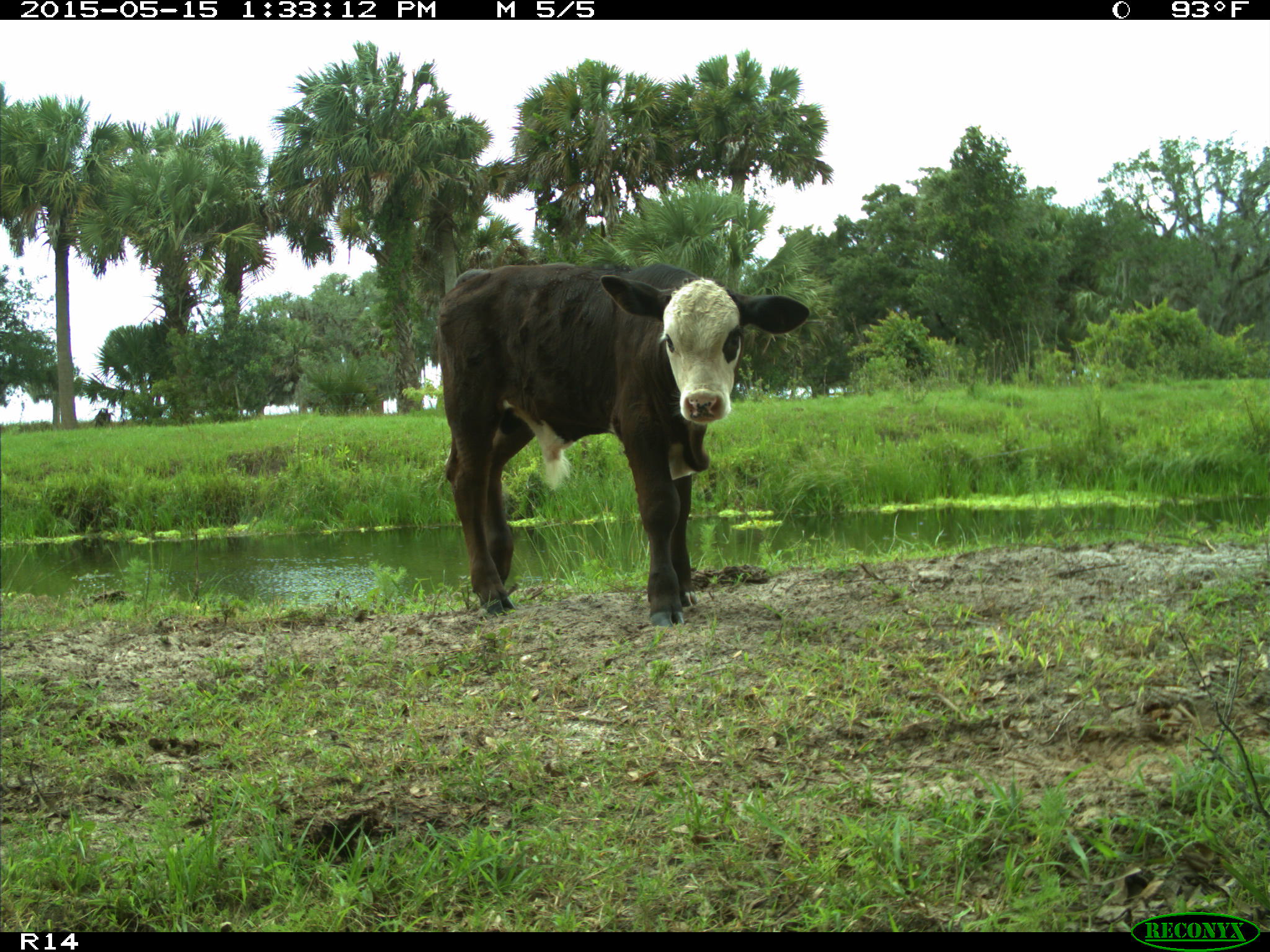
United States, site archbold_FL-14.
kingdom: Animalia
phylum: Chordata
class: Mammalia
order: Artiodactyla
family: Bovidae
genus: Bos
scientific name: Bos taurus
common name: domestic cow